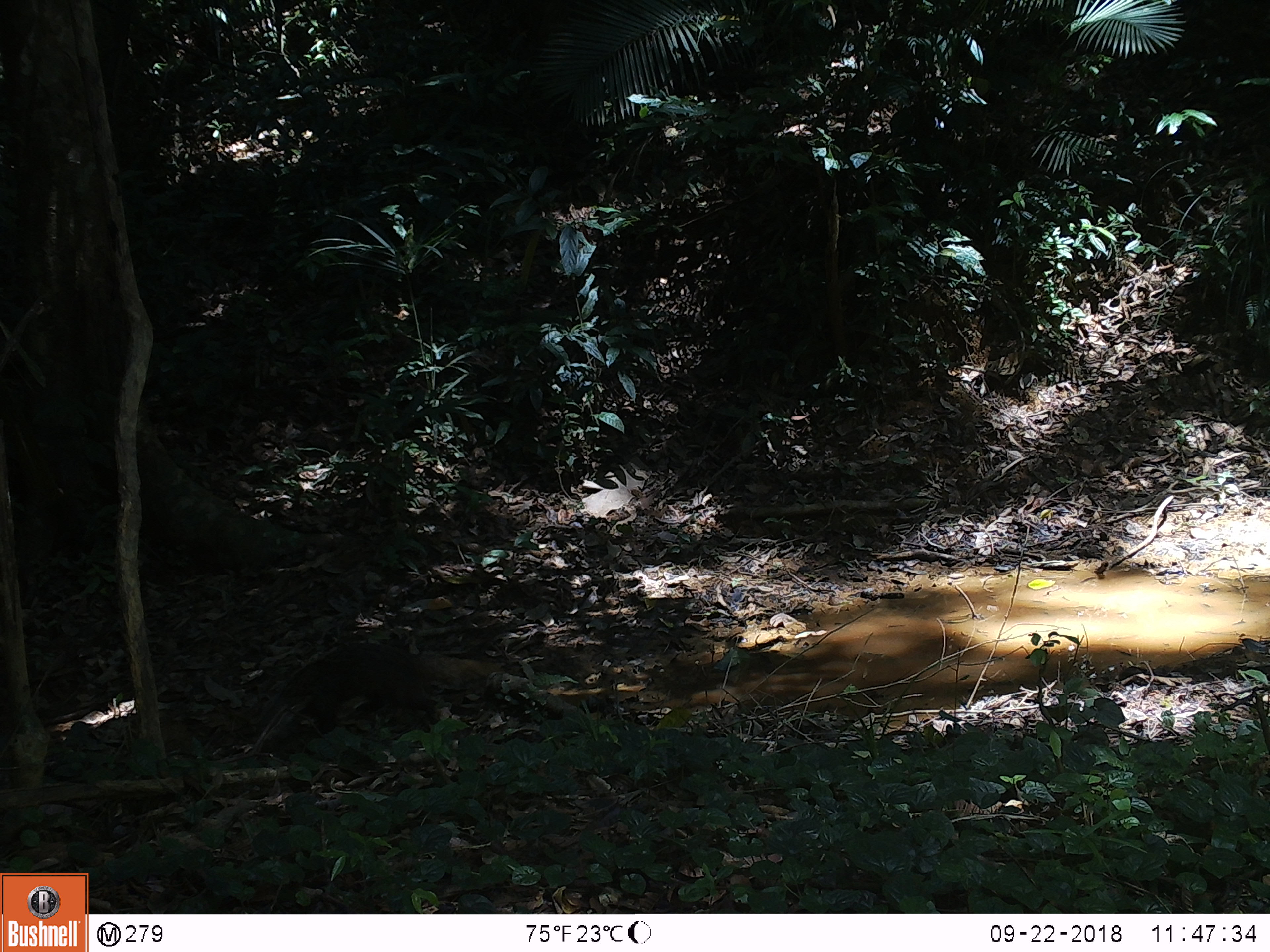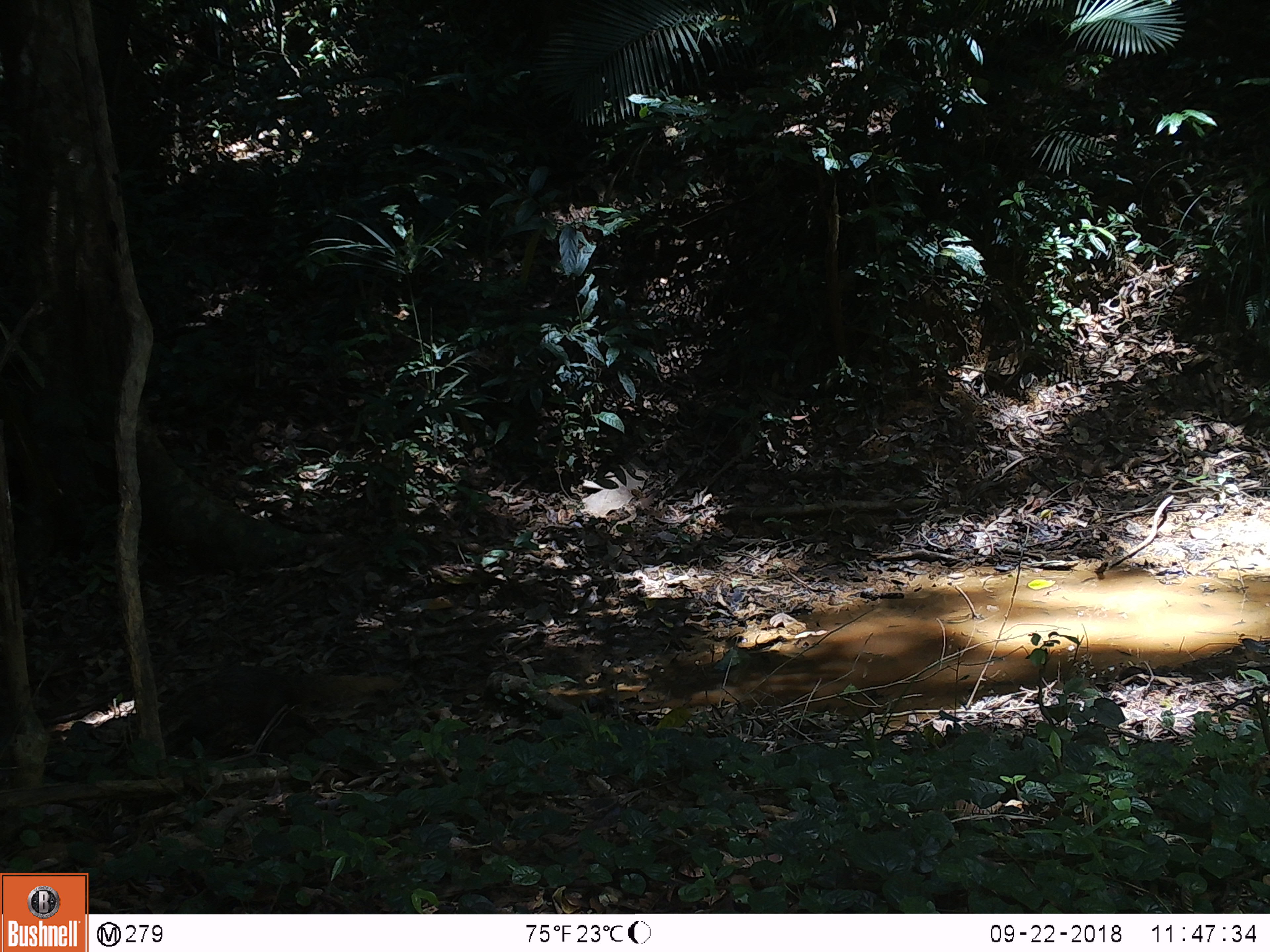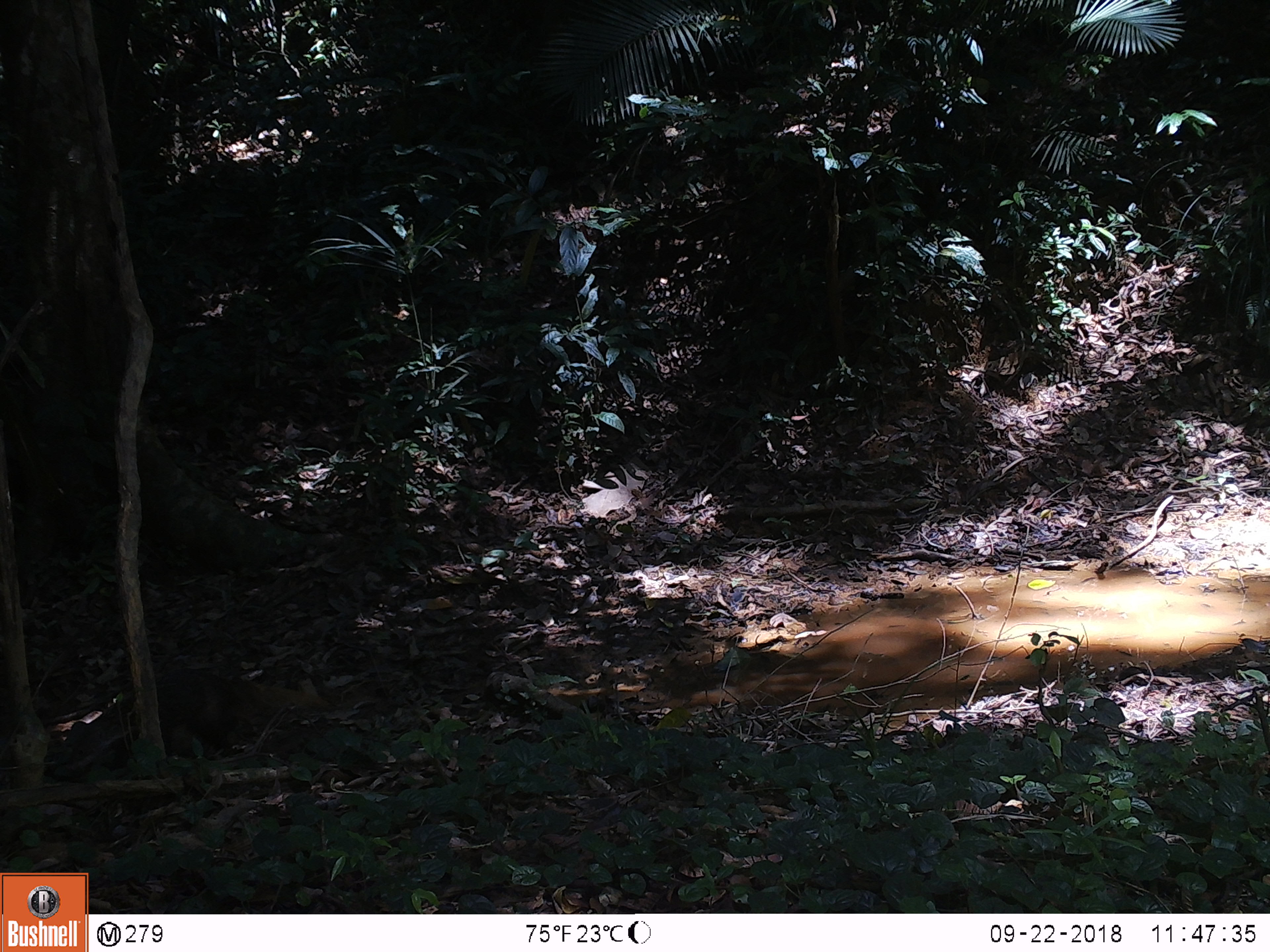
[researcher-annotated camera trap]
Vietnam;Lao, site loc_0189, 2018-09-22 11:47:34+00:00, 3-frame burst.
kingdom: Animalia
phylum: Chordata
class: Mammalia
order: Carnivora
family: Herpestidae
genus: Urva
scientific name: Urva urva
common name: crab-eating mongoose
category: crab eating mongoose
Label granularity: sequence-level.